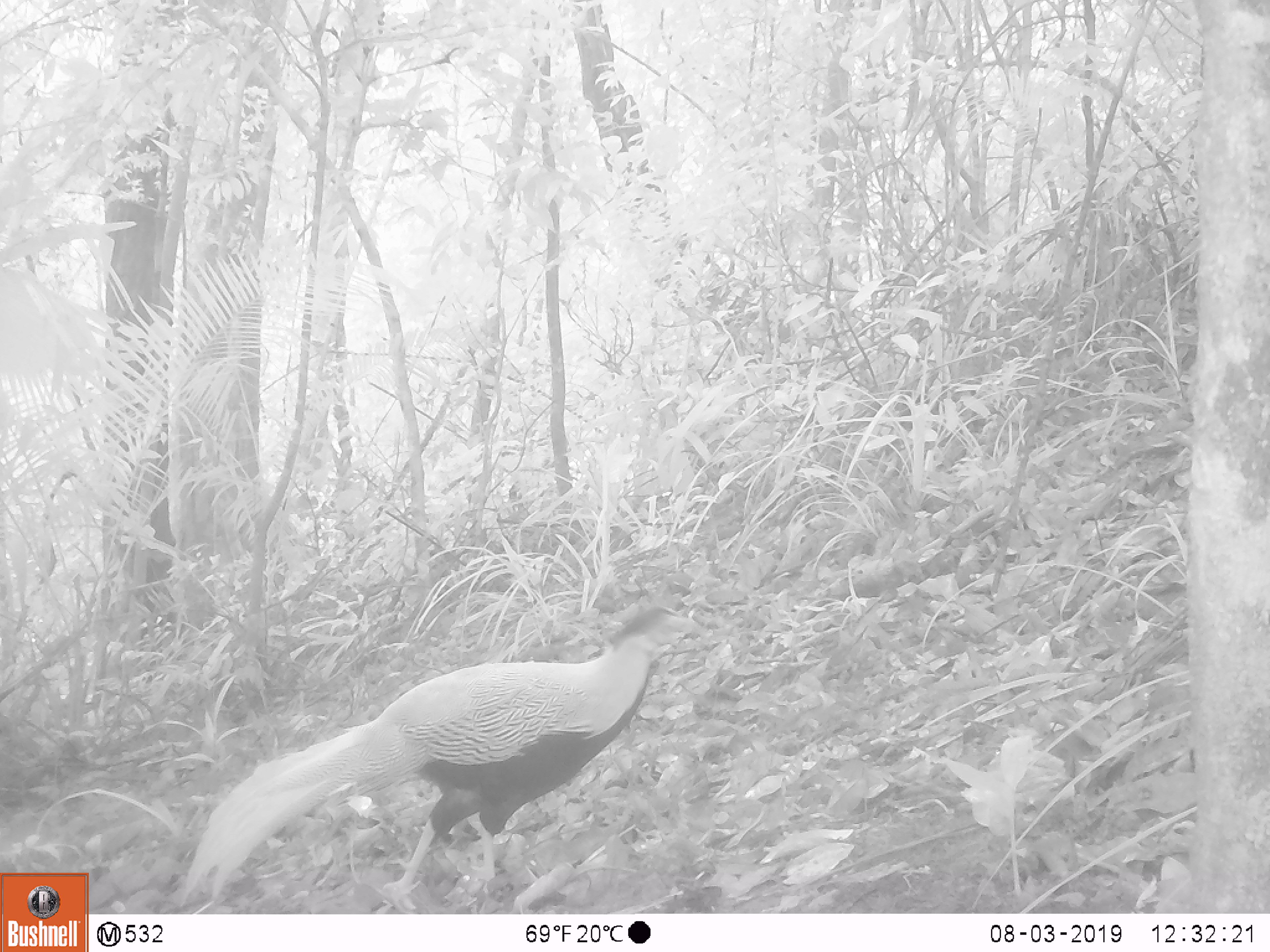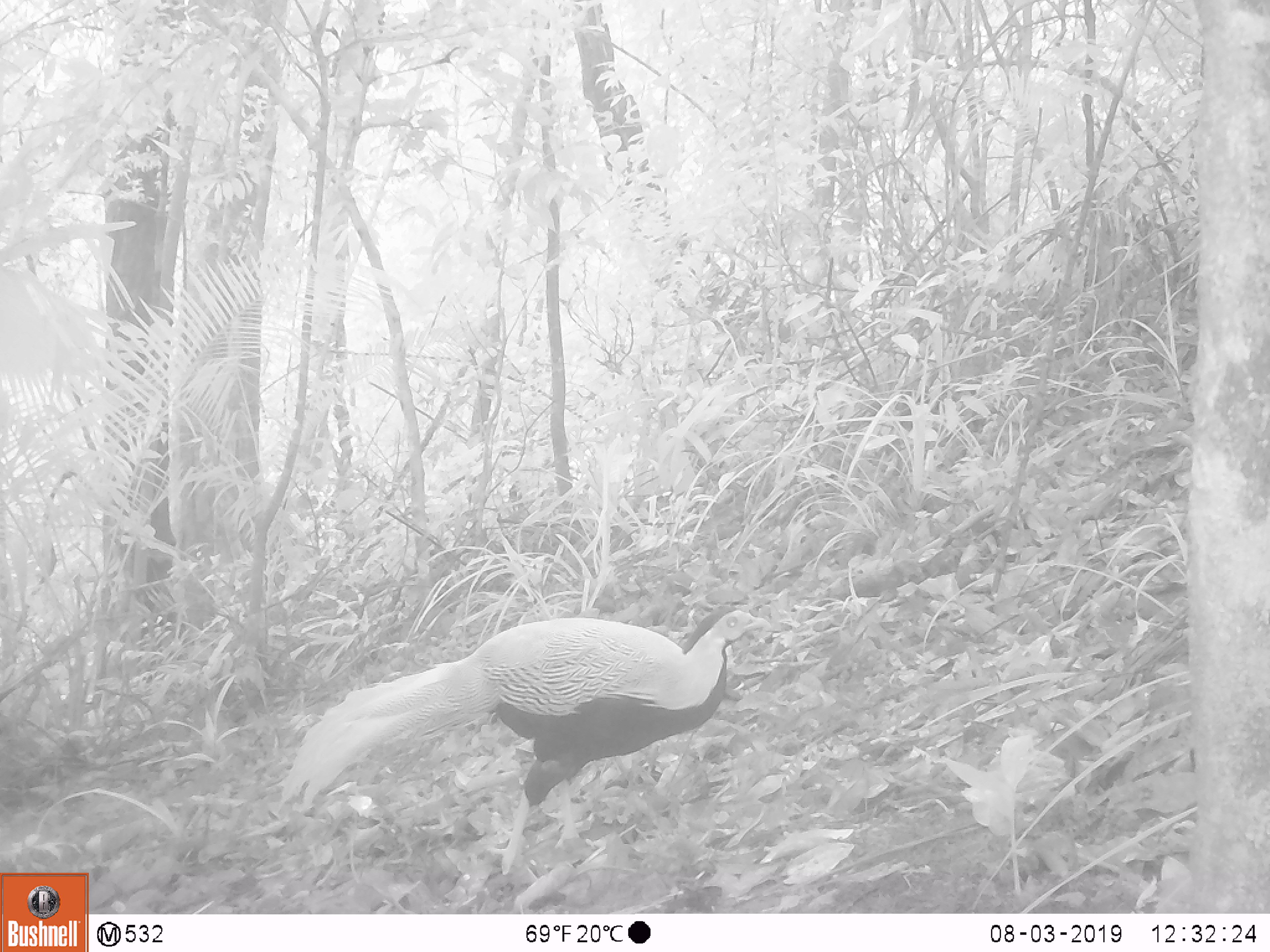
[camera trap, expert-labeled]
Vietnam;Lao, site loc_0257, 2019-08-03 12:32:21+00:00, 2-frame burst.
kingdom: Animalia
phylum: Chordata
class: Aves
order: Galliformes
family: Phasianidae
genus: Lophura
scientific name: Lophura nycthemera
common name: silver pheasant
Silver pheasant (Lophura nycthemera). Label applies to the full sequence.